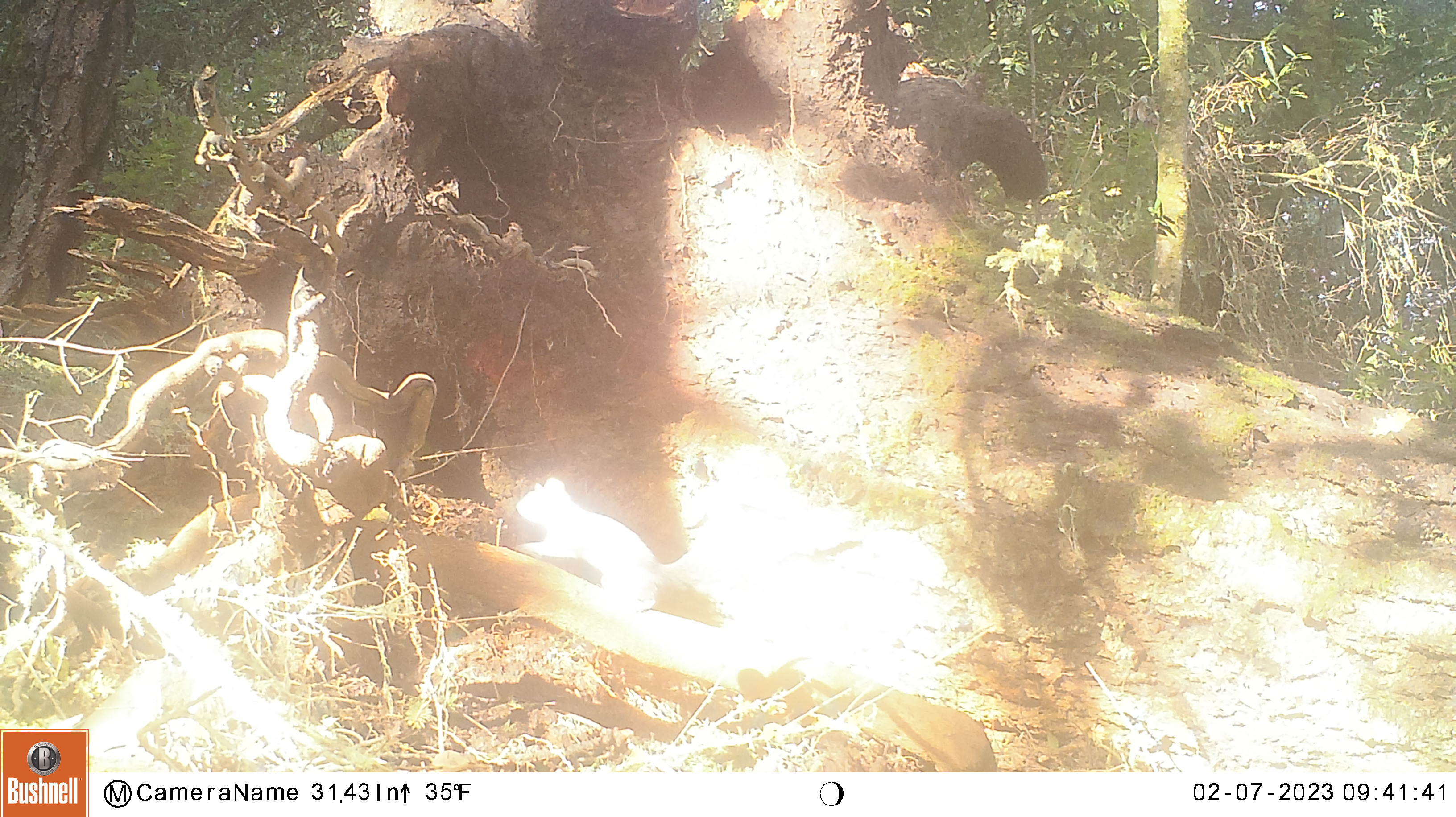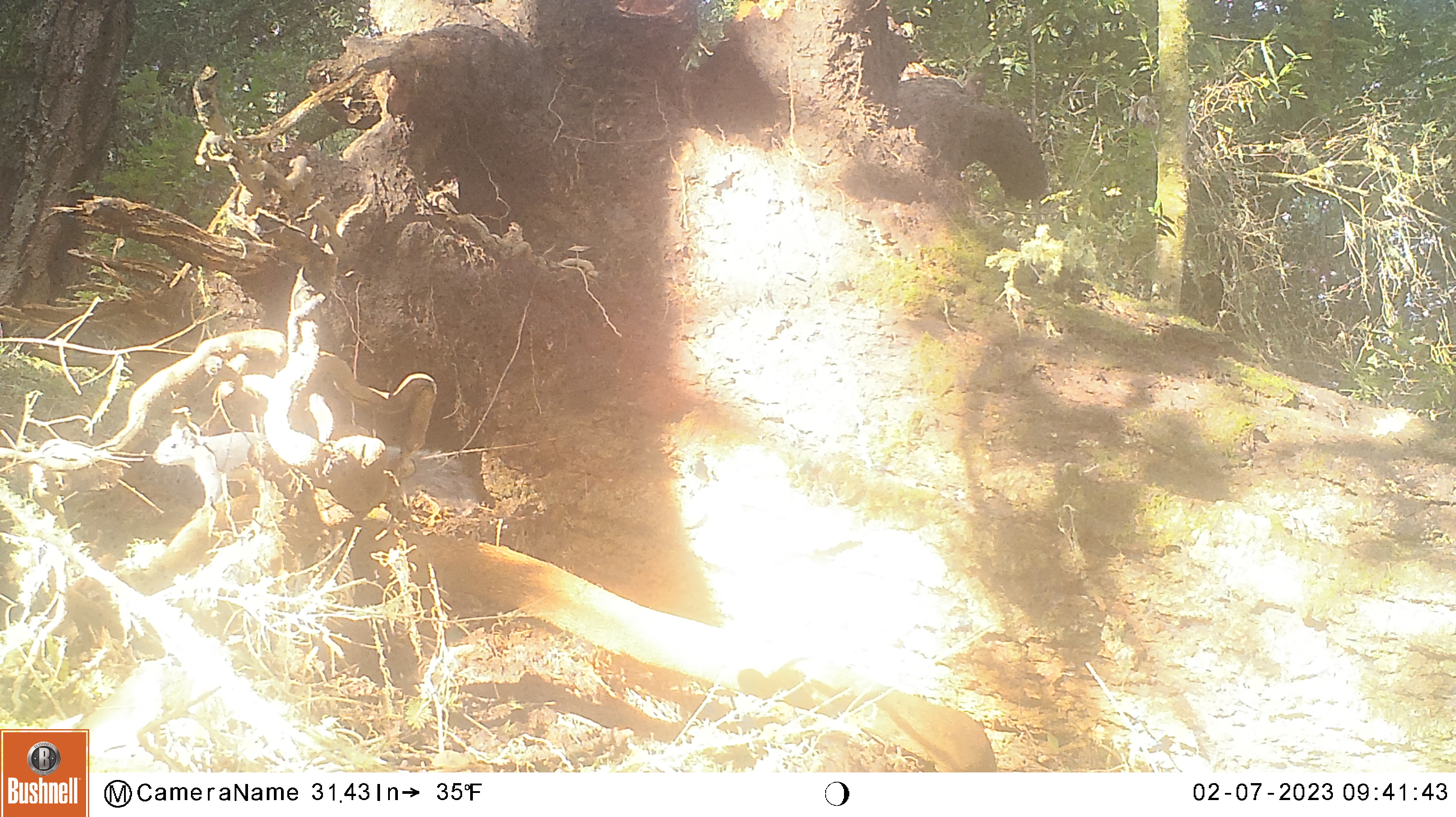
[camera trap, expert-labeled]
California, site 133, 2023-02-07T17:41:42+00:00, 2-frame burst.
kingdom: Animalia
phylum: Chordata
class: Mammalia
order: Rodentia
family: Sciuridae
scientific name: Sciuridae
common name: squirrel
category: unknown squirrel